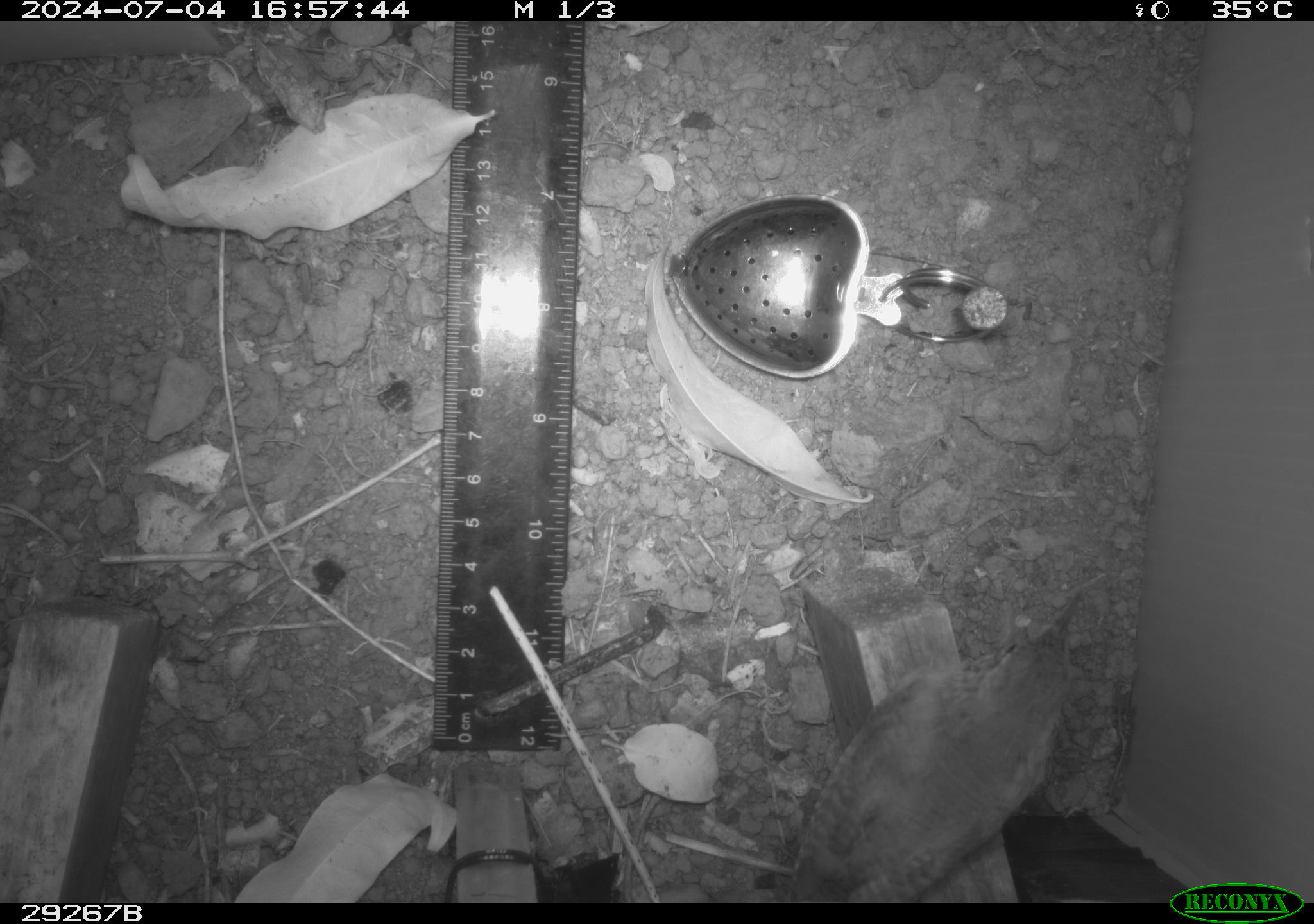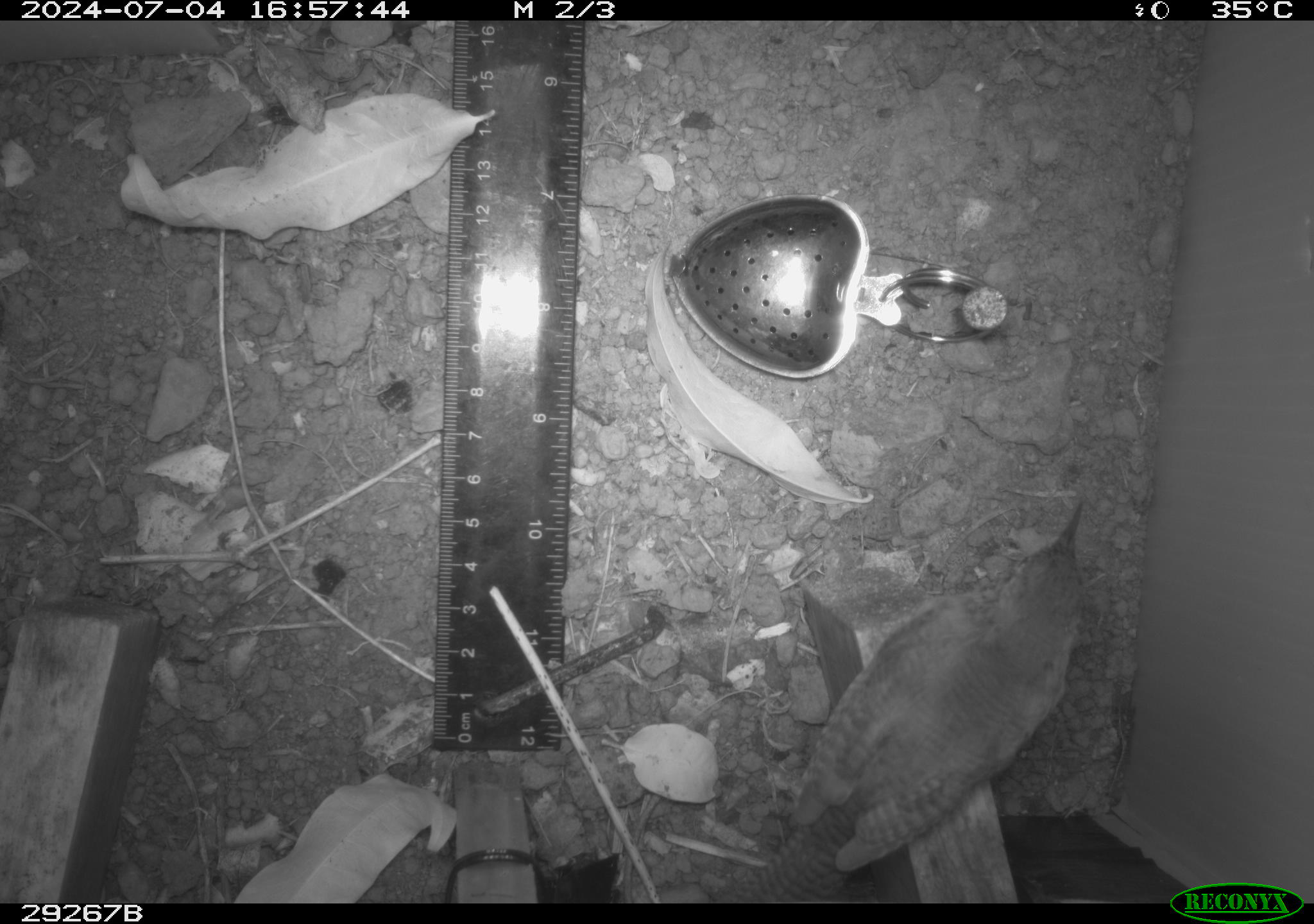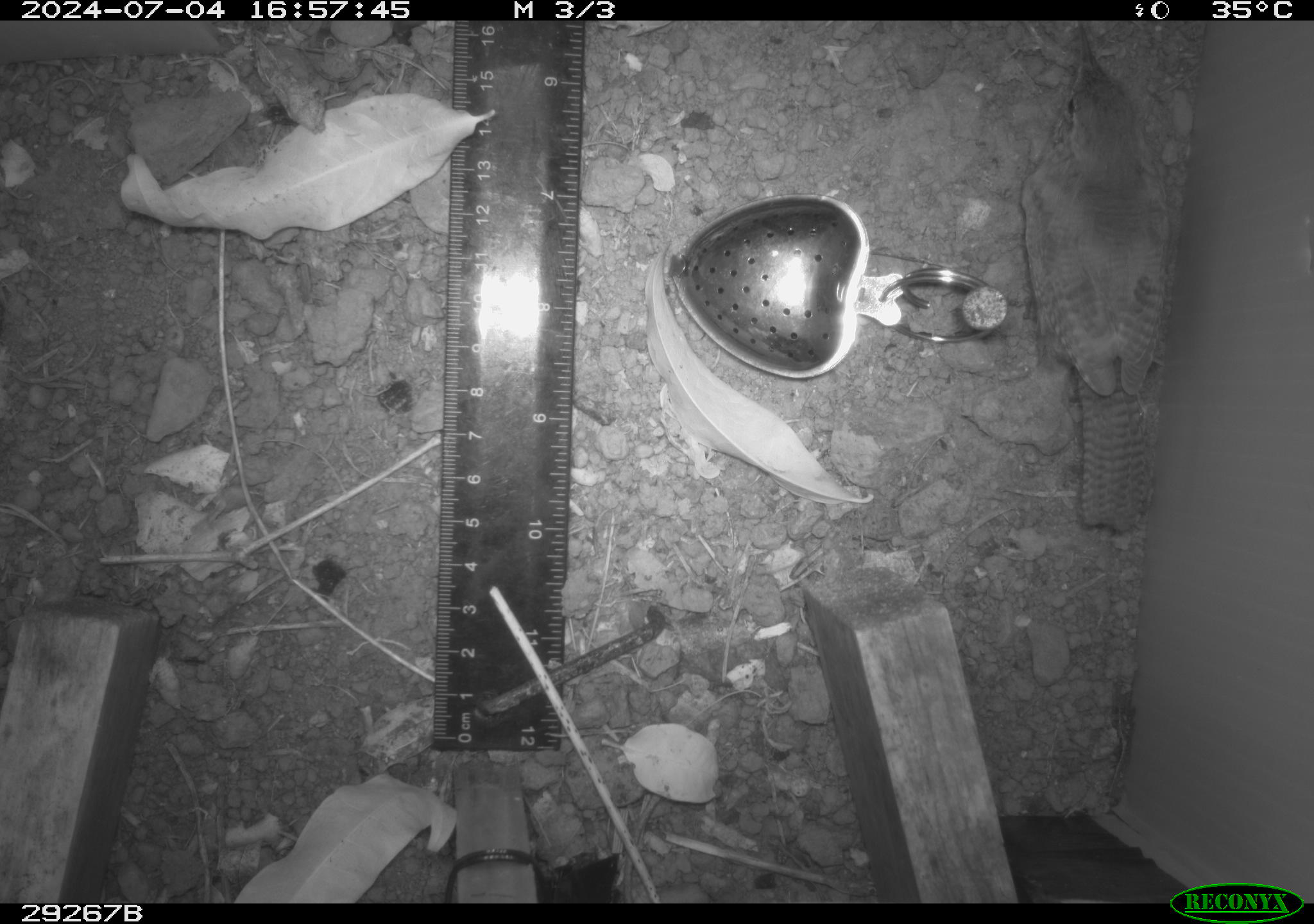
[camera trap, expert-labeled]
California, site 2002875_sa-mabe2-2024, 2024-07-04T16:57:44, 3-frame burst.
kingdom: Animalia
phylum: Chordata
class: Aves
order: Passeriformes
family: Troglodytidae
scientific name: Troglodytidae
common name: wren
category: troglodytidae family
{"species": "troglodytidae family (wren) (Troglodytidae)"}